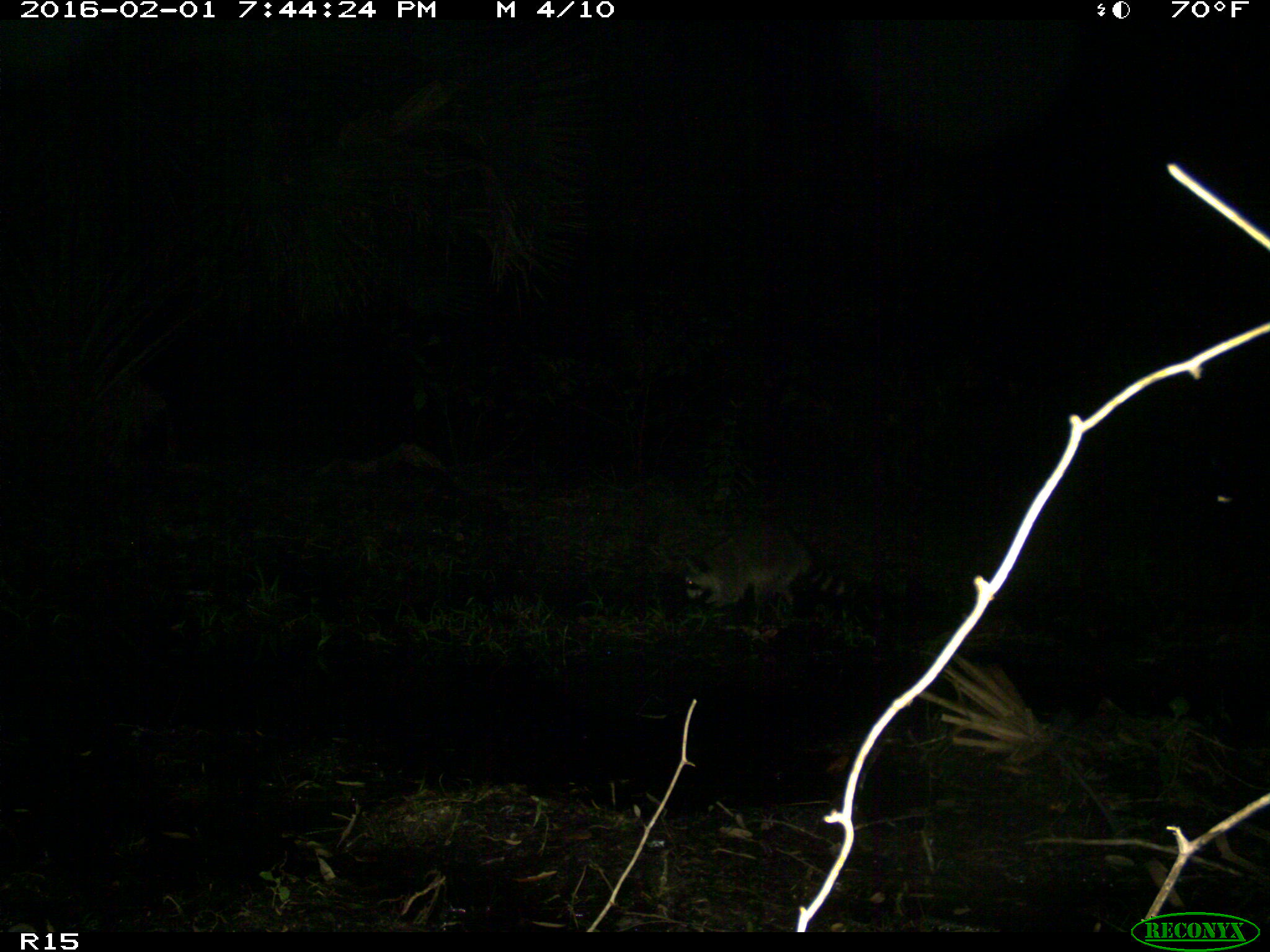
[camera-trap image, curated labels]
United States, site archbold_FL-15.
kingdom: Animalia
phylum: Chordata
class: Mammalia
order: Carnivora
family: Procyonidae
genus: Procyon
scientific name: Procyon lotor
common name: common raccoon